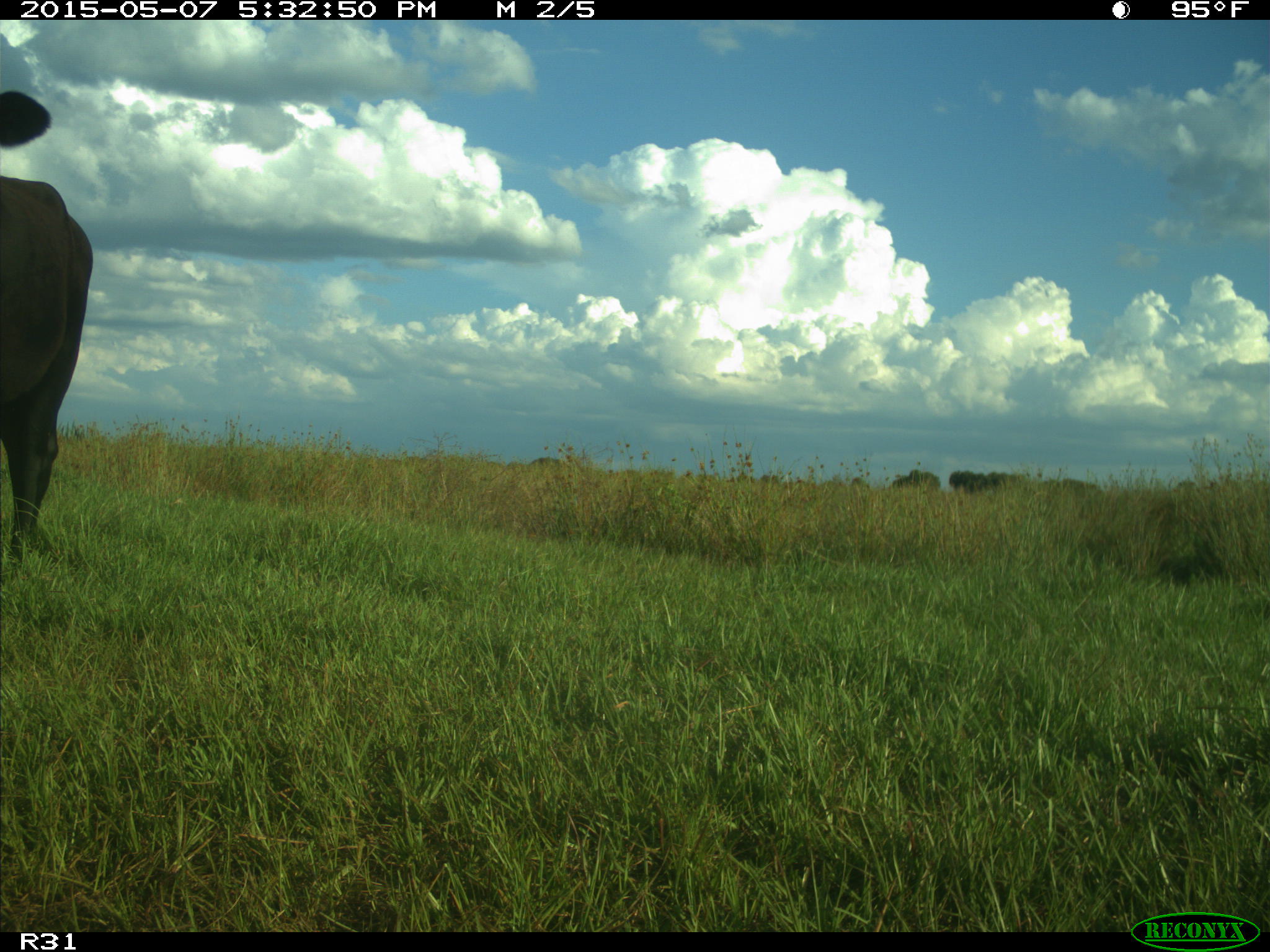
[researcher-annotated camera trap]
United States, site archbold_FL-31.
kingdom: Animalia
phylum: Chordata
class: Mammalia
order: Artiodactyla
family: Bovidae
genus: Bos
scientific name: Bos taurus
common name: domestic cow